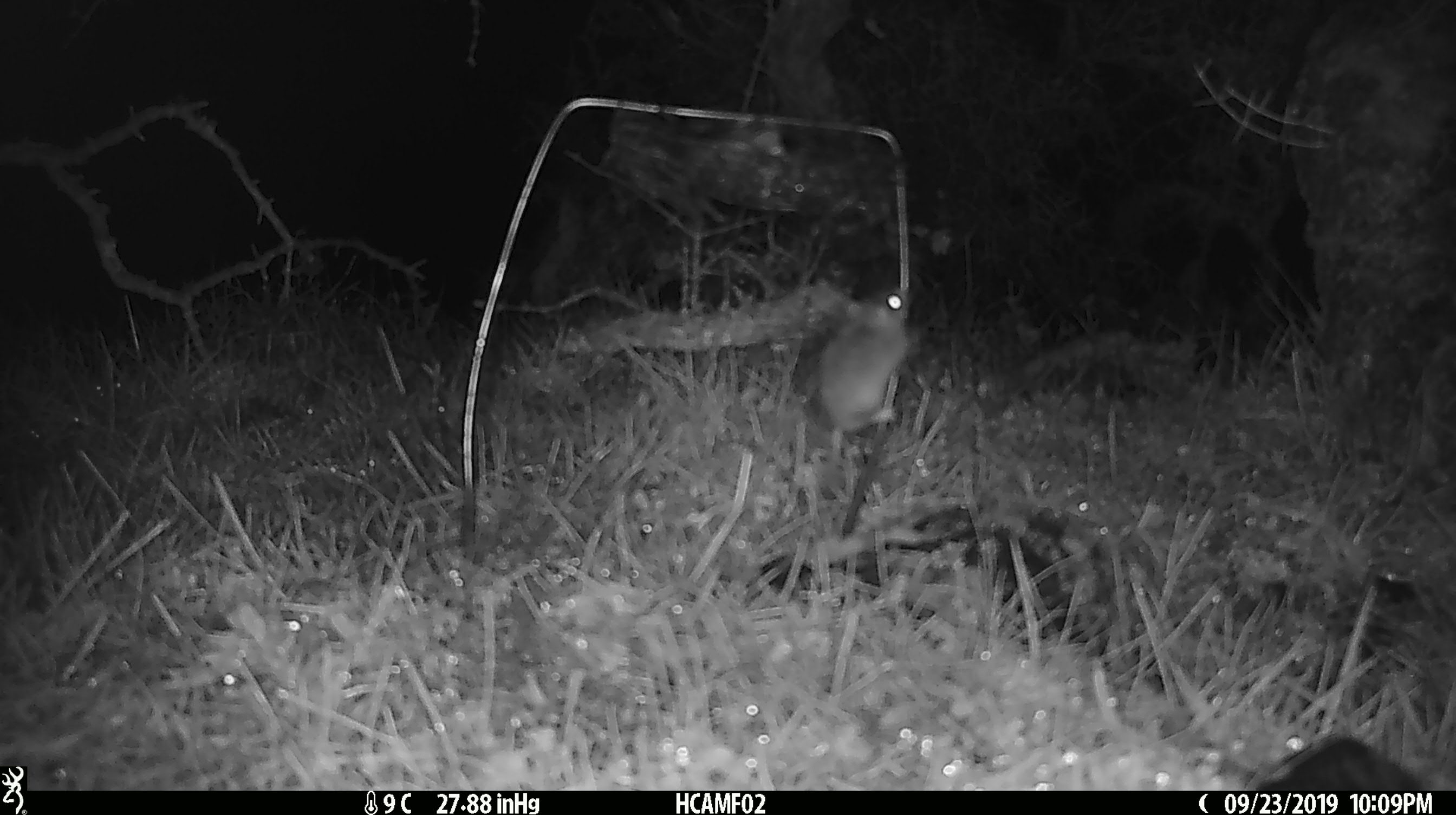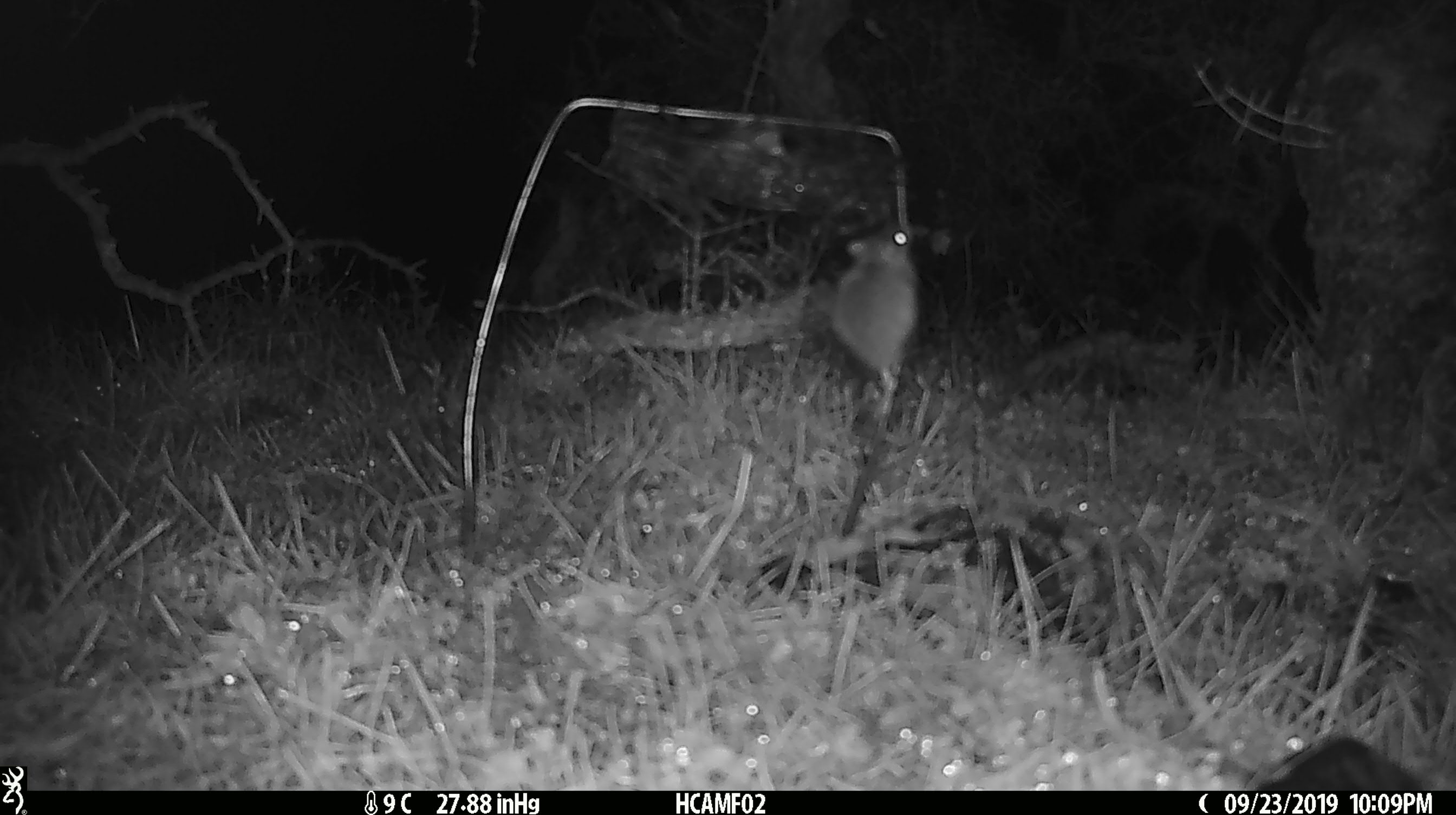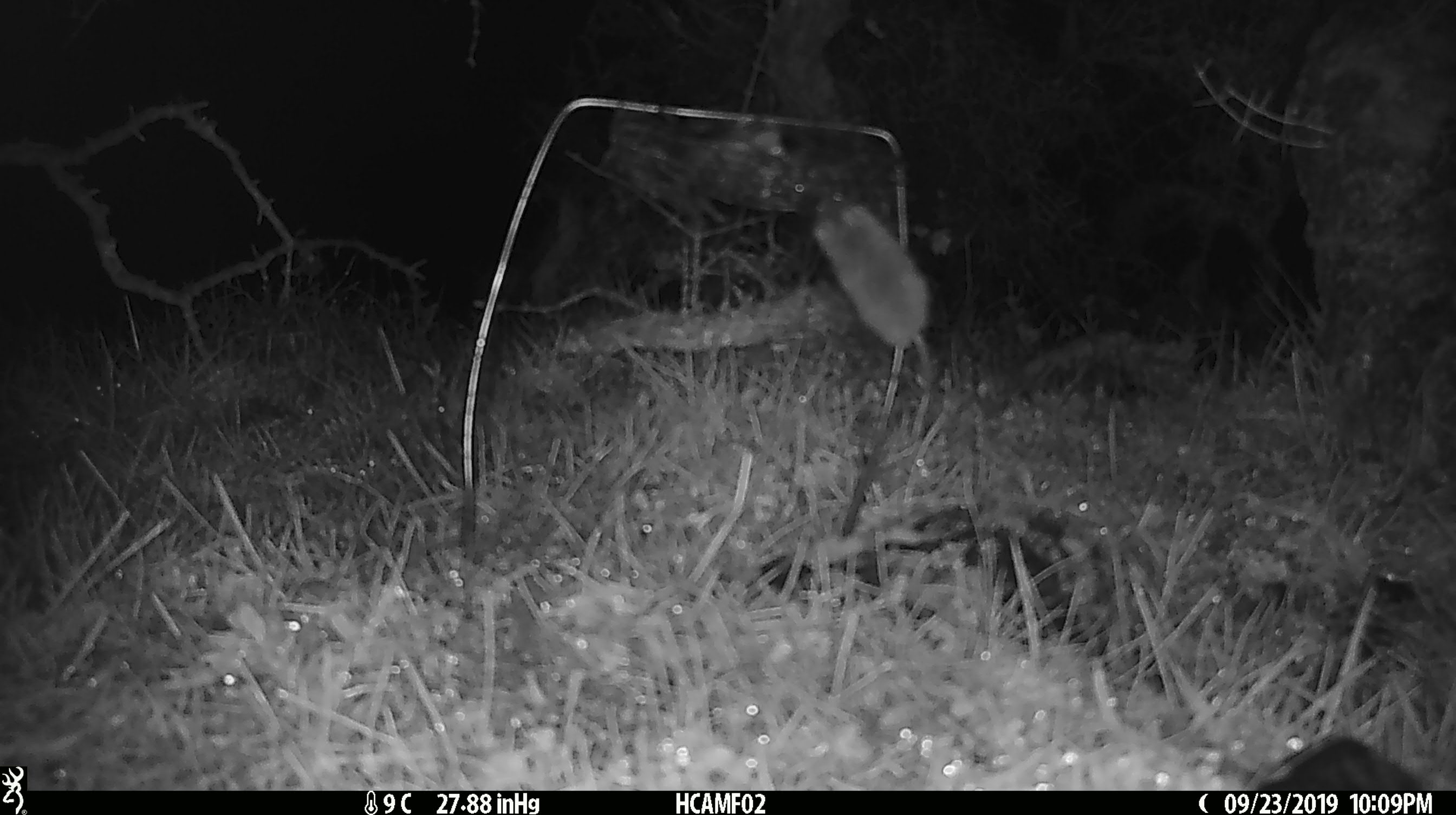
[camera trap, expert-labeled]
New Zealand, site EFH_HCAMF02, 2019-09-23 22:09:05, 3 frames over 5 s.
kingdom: Animalia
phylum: Chordata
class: Mammalia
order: Rodentia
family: Muridae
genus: Mus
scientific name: Mus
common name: mouse